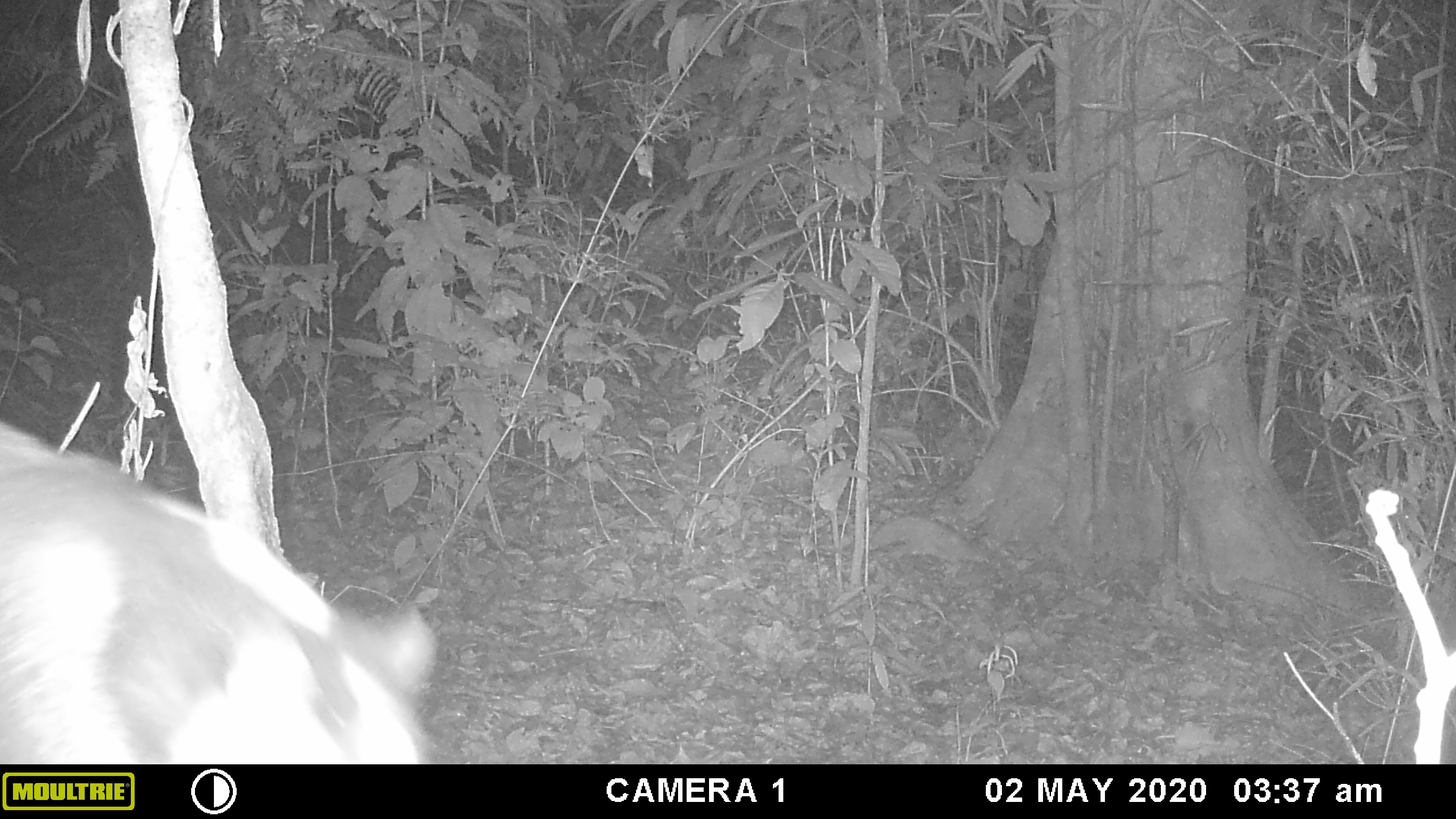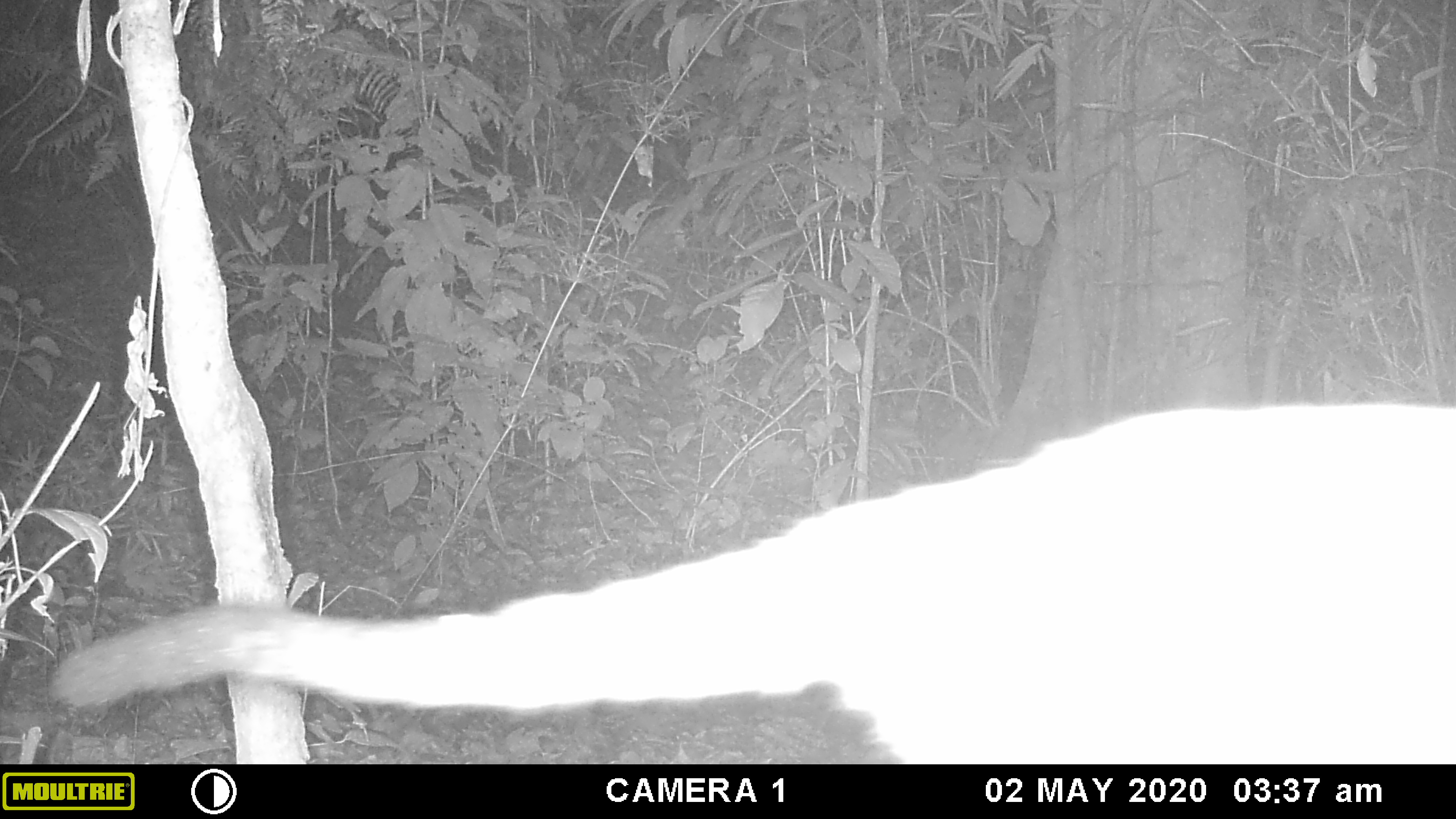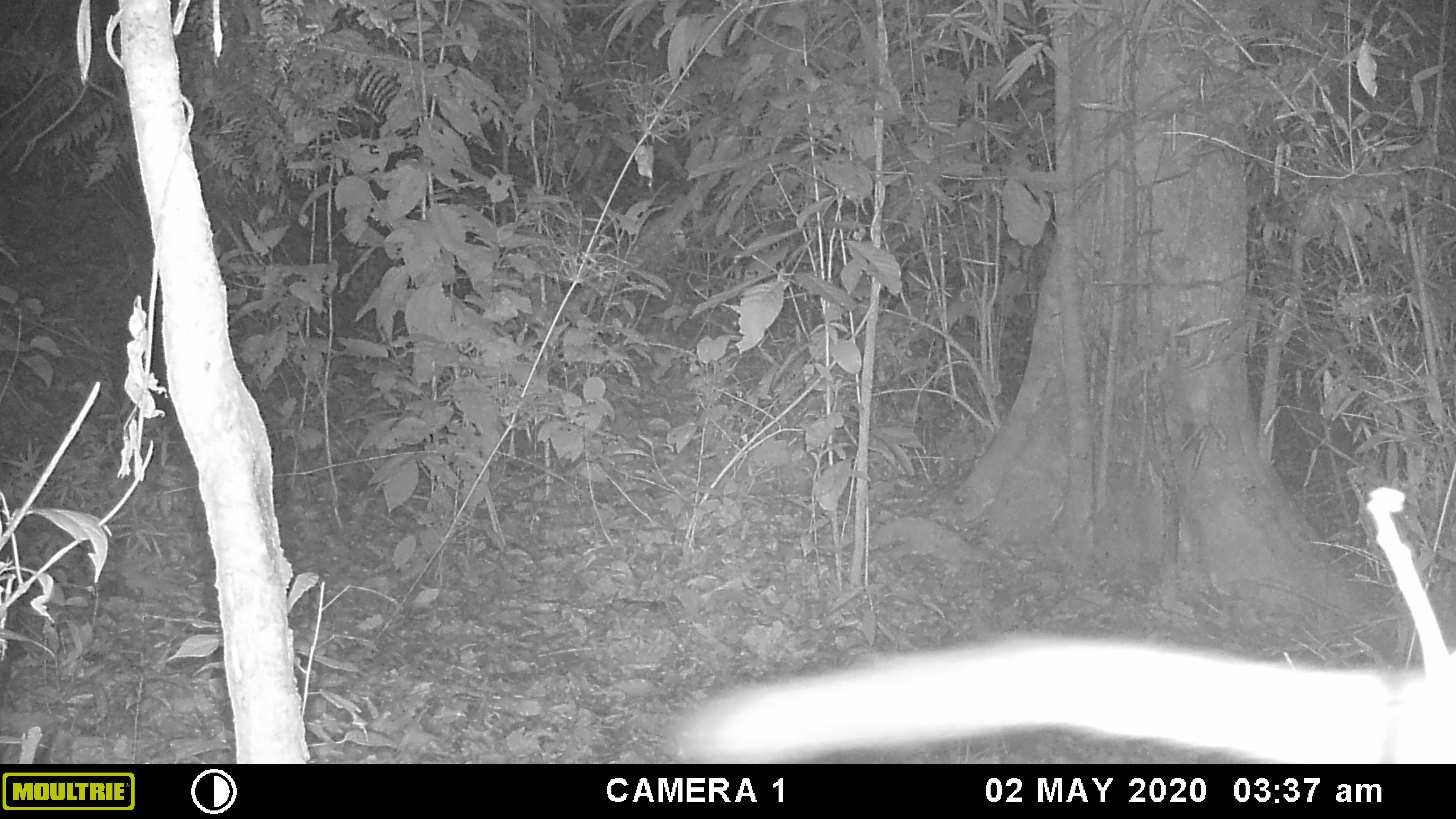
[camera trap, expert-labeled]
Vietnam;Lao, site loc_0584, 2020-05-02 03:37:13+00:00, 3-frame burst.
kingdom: Animalia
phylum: Chordata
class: Mammalia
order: Carnivora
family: Viverridae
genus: Paguma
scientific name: Paguma larvata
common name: masked palm civet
Masked palm civet (Paguma larvata). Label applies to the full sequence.